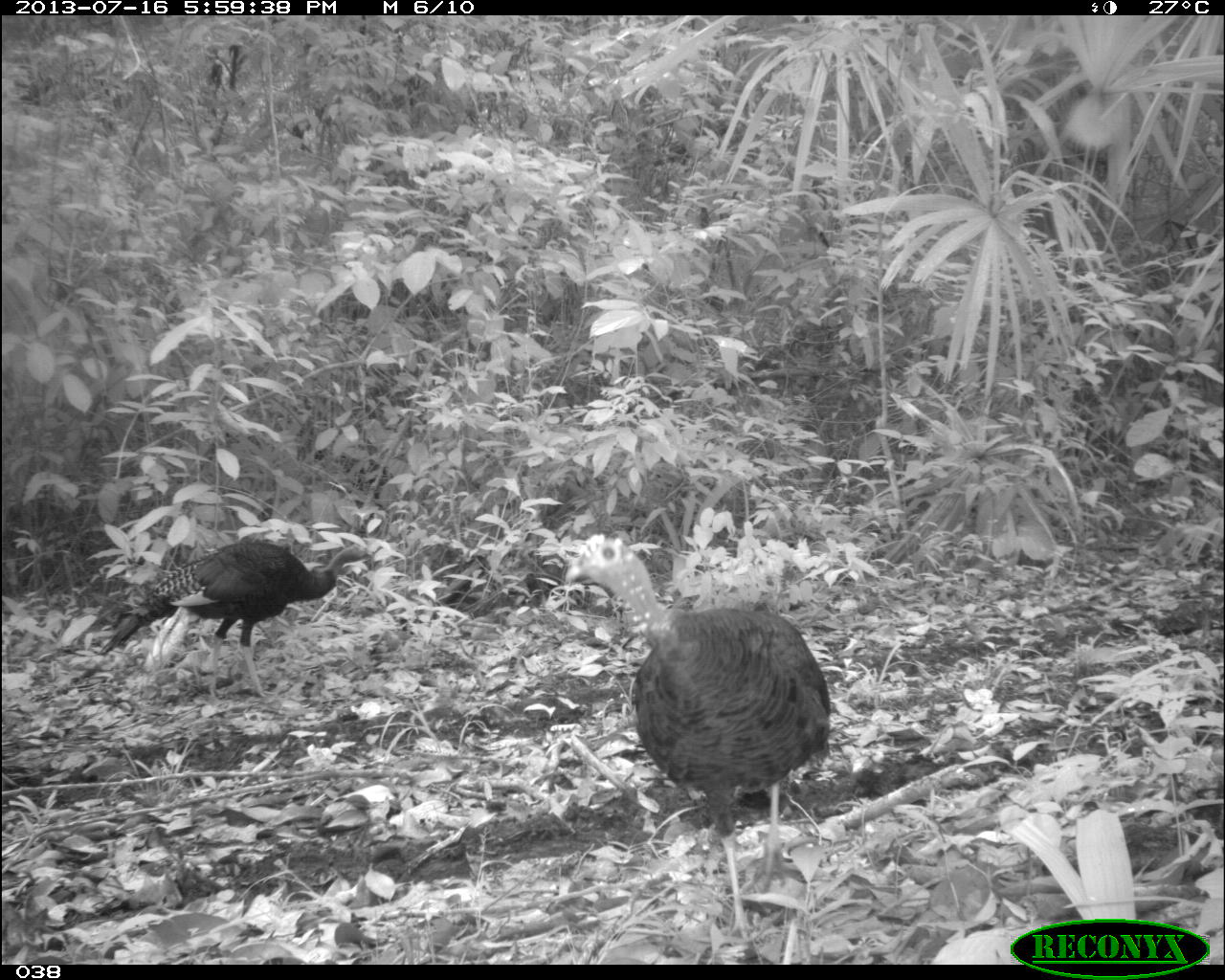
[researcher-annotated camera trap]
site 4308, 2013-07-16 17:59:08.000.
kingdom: Animalia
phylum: Chordata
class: Aves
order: Galliformes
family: Phasianidae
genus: Meleagris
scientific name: Meleagris ocellata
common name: ocellated turkey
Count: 3.